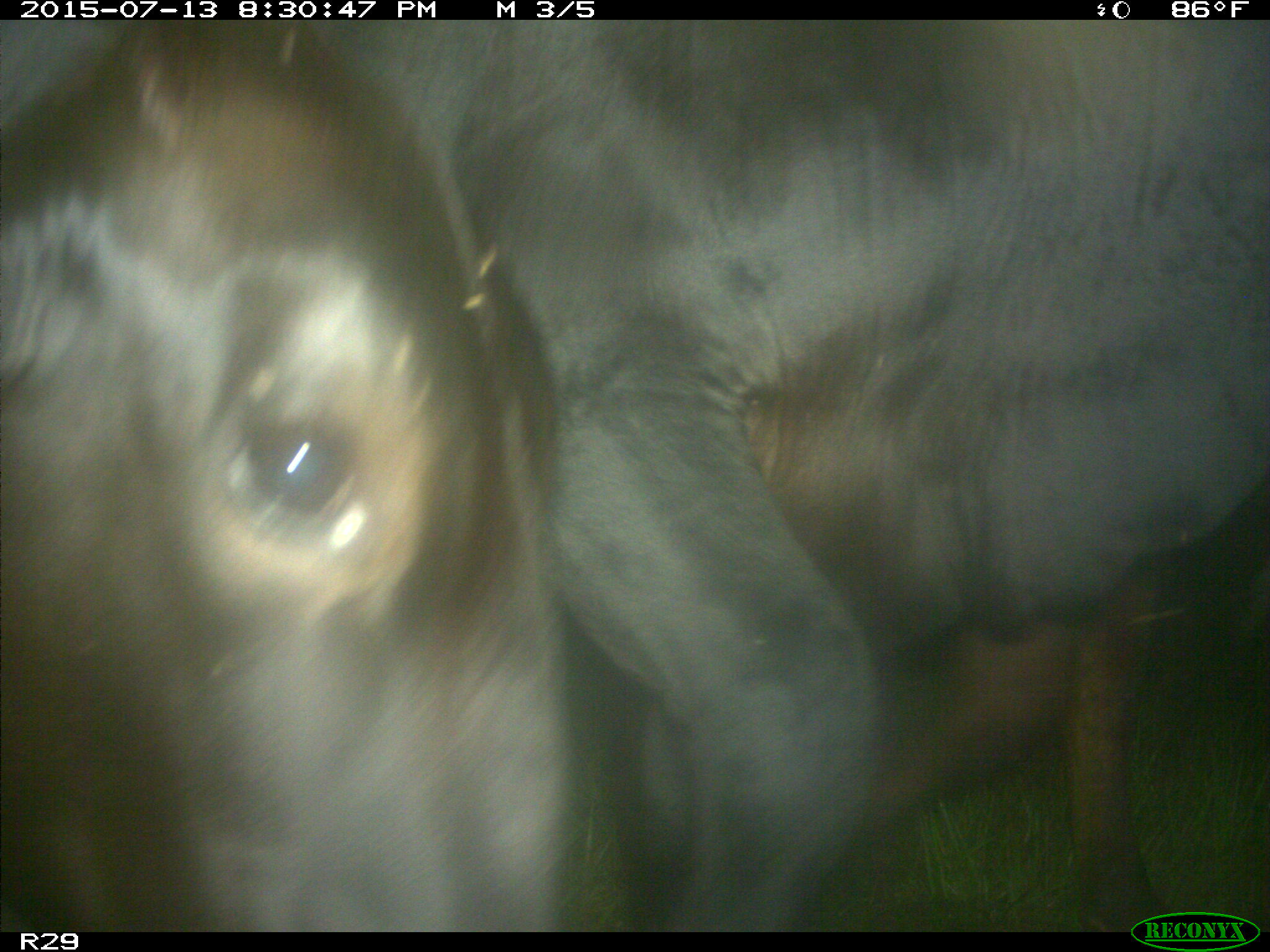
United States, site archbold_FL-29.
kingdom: Animalia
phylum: Chordata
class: Mammalia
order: Artiodactyla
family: Bovidae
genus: Bos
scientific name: Bos taurus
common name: domestic cow